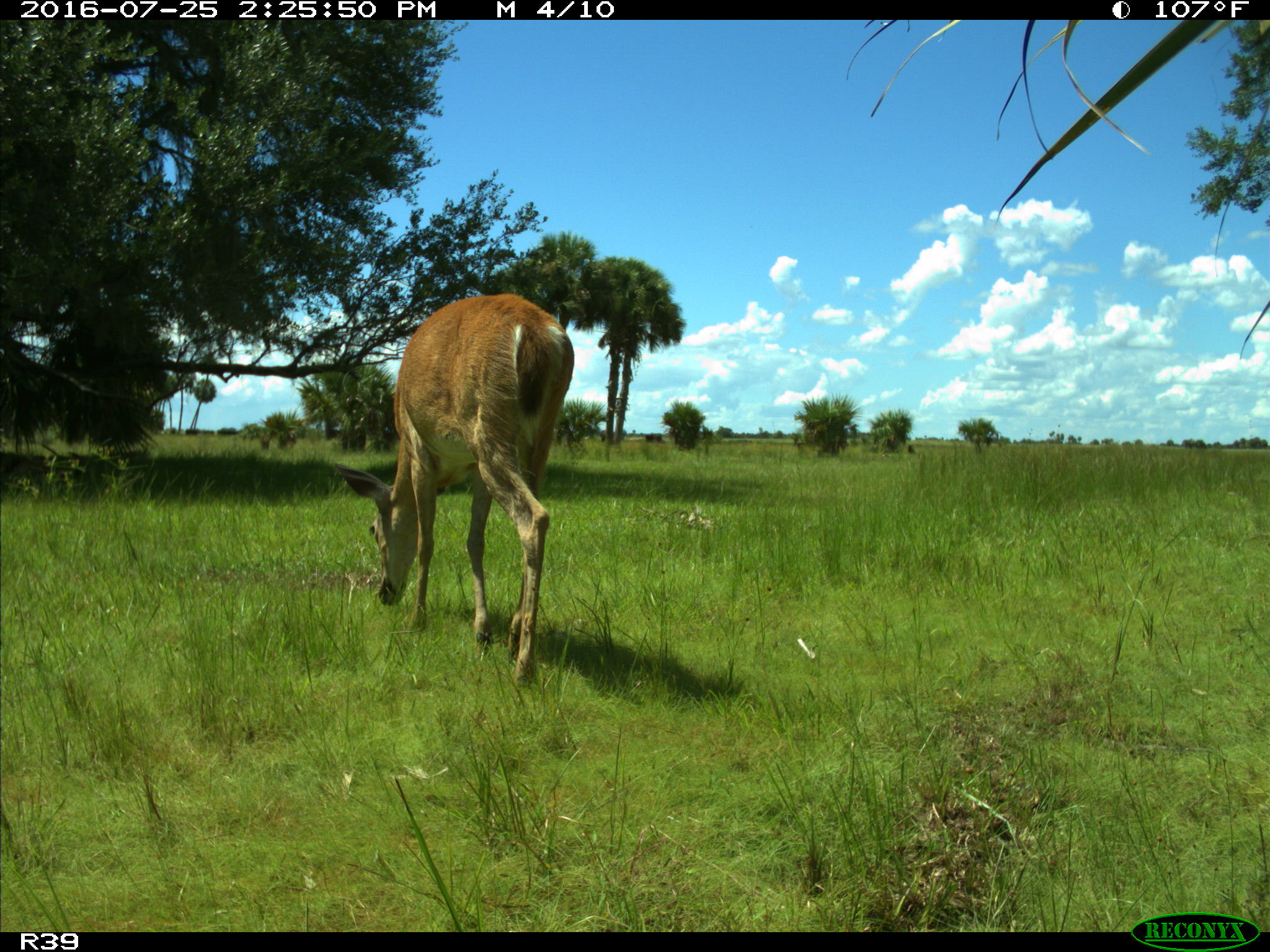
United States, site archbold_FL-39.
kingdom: Animalia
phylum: Chordata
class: Mammalia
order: Artiodactyla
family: Cervidae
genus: Odocoileus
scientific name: Odocoileus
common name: deer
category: unidentified deer